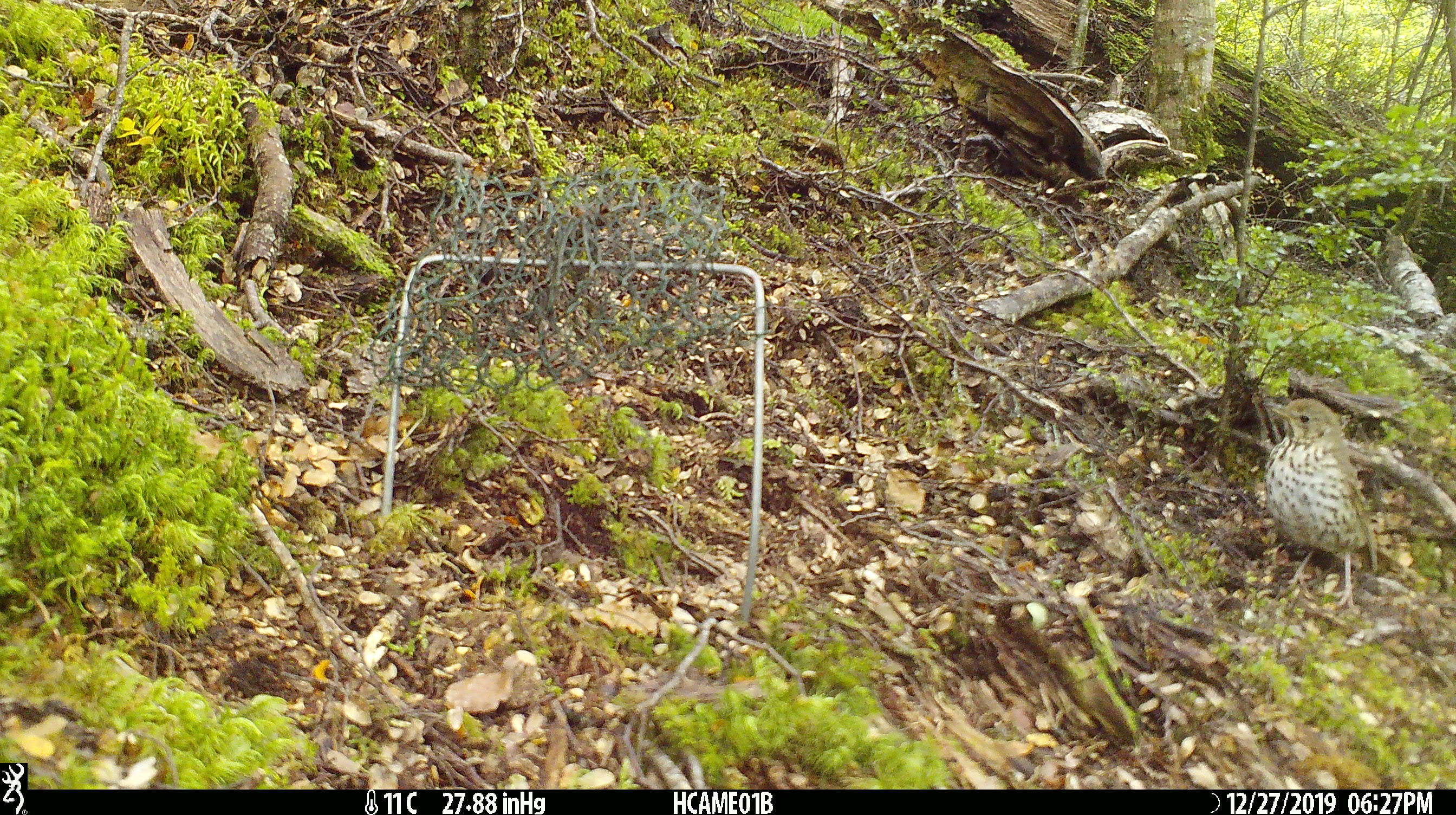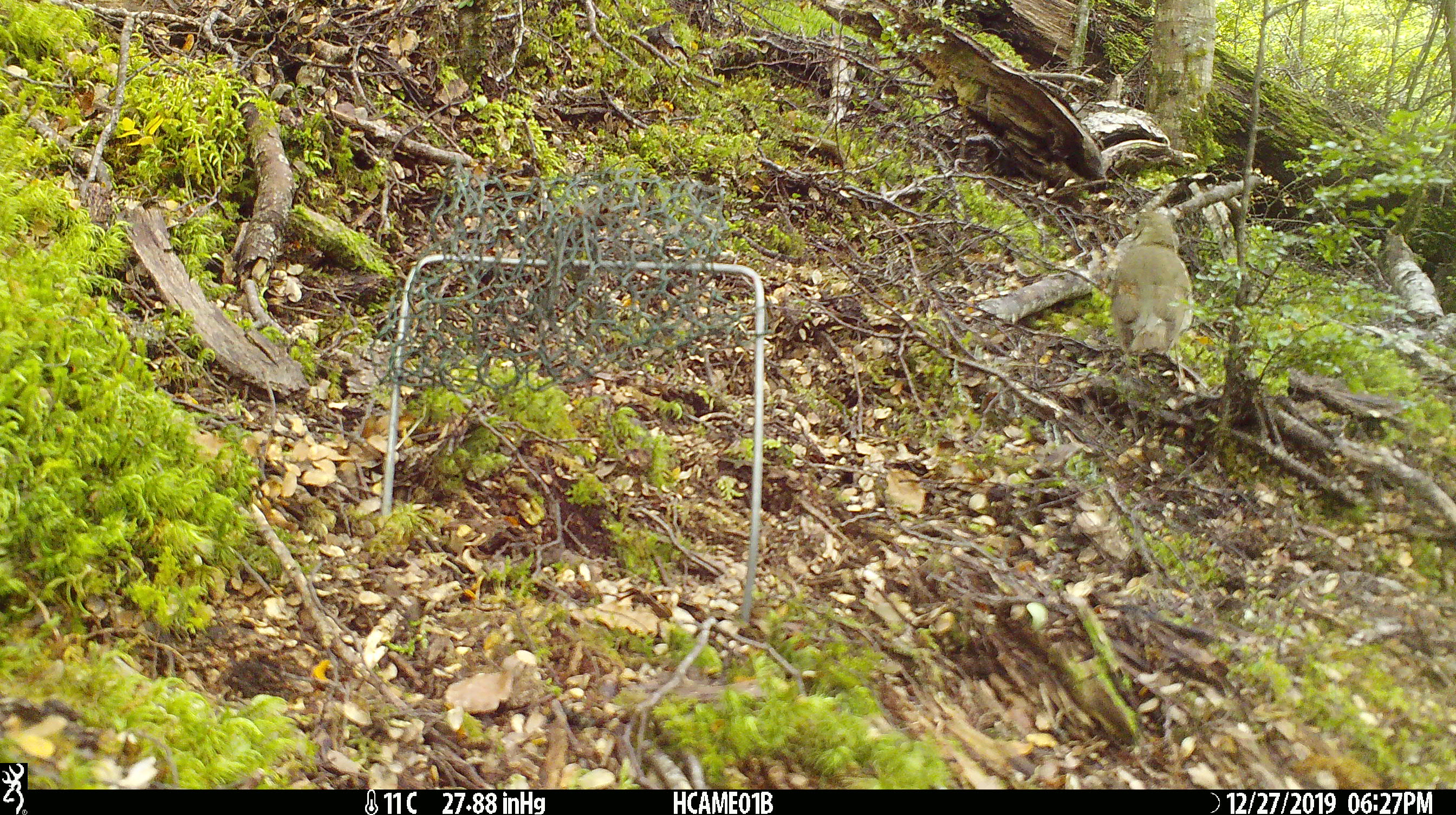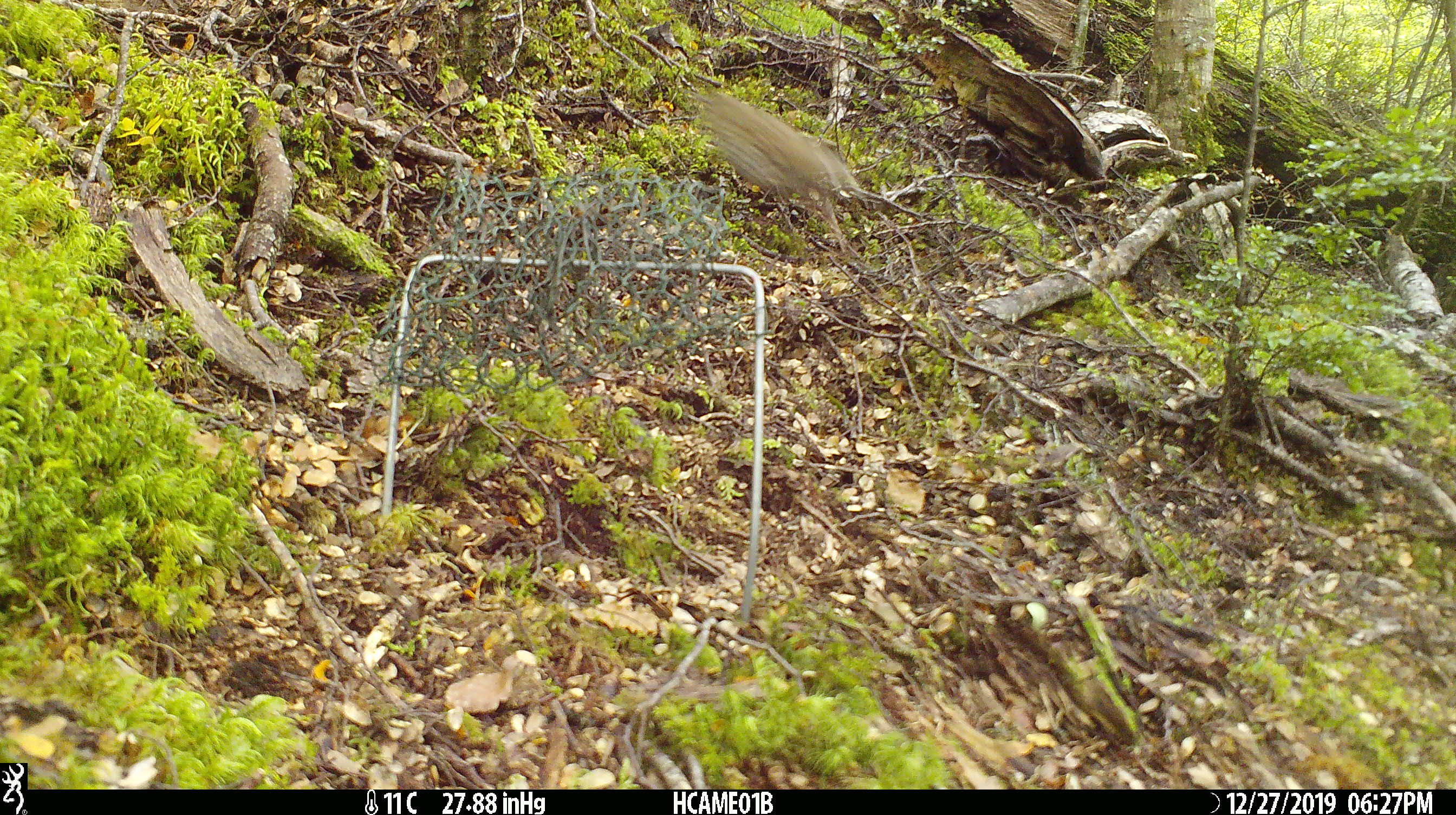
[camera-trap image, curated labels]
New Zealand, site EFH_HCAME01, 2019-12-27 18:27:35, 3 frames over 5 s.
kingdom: Animalia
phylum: Chordata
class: Aves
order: Passeriformes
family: Turdidae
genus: Turdus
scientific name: Turdus philomelos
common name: song thrush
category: thrush